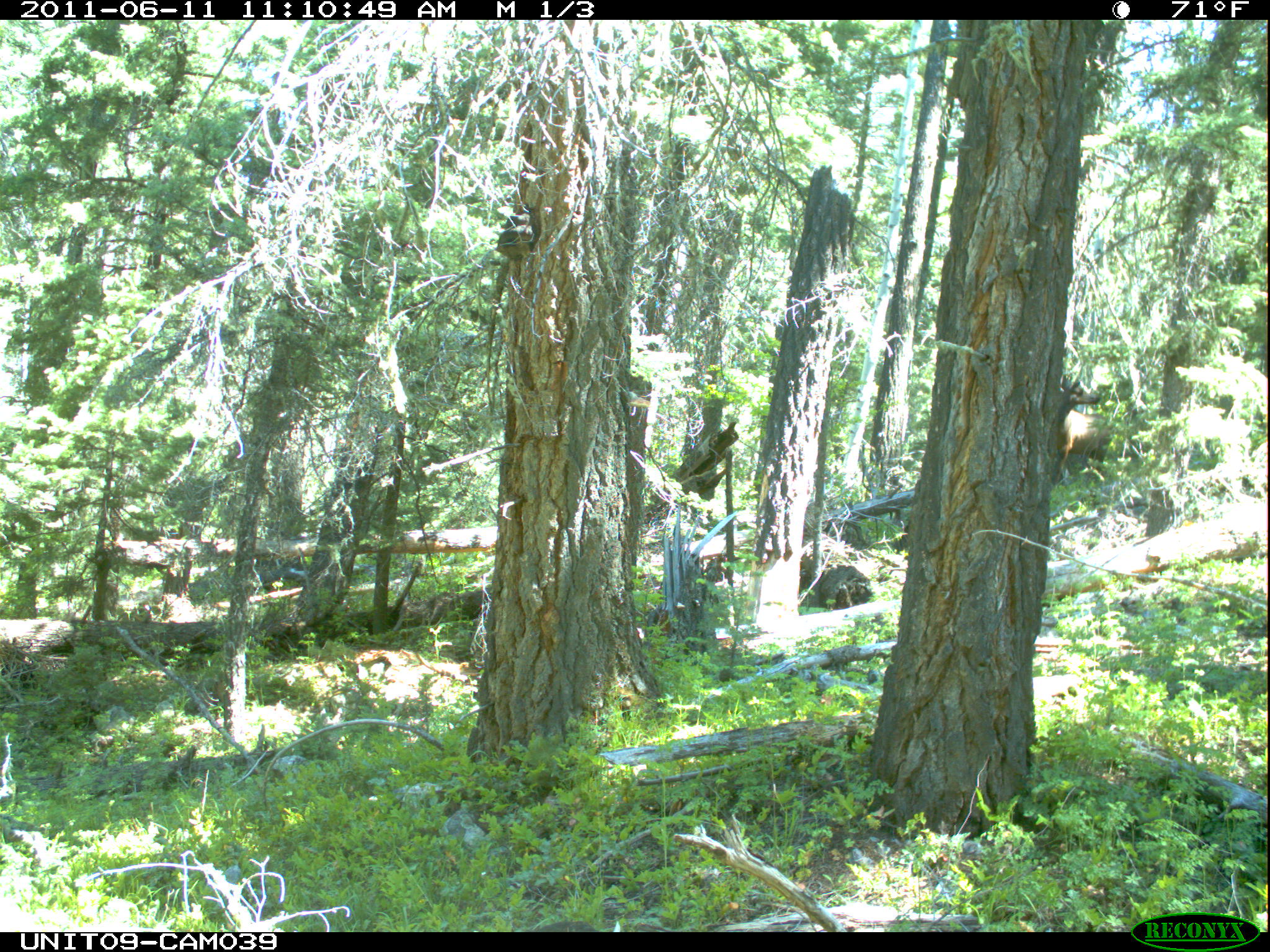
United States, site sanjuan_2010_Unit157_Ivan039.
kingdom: Animalia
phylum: Chordata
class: Mammalia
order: Artiodactyla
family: Cervidae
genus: Cervus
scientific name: Cervus elaphus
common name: red deer